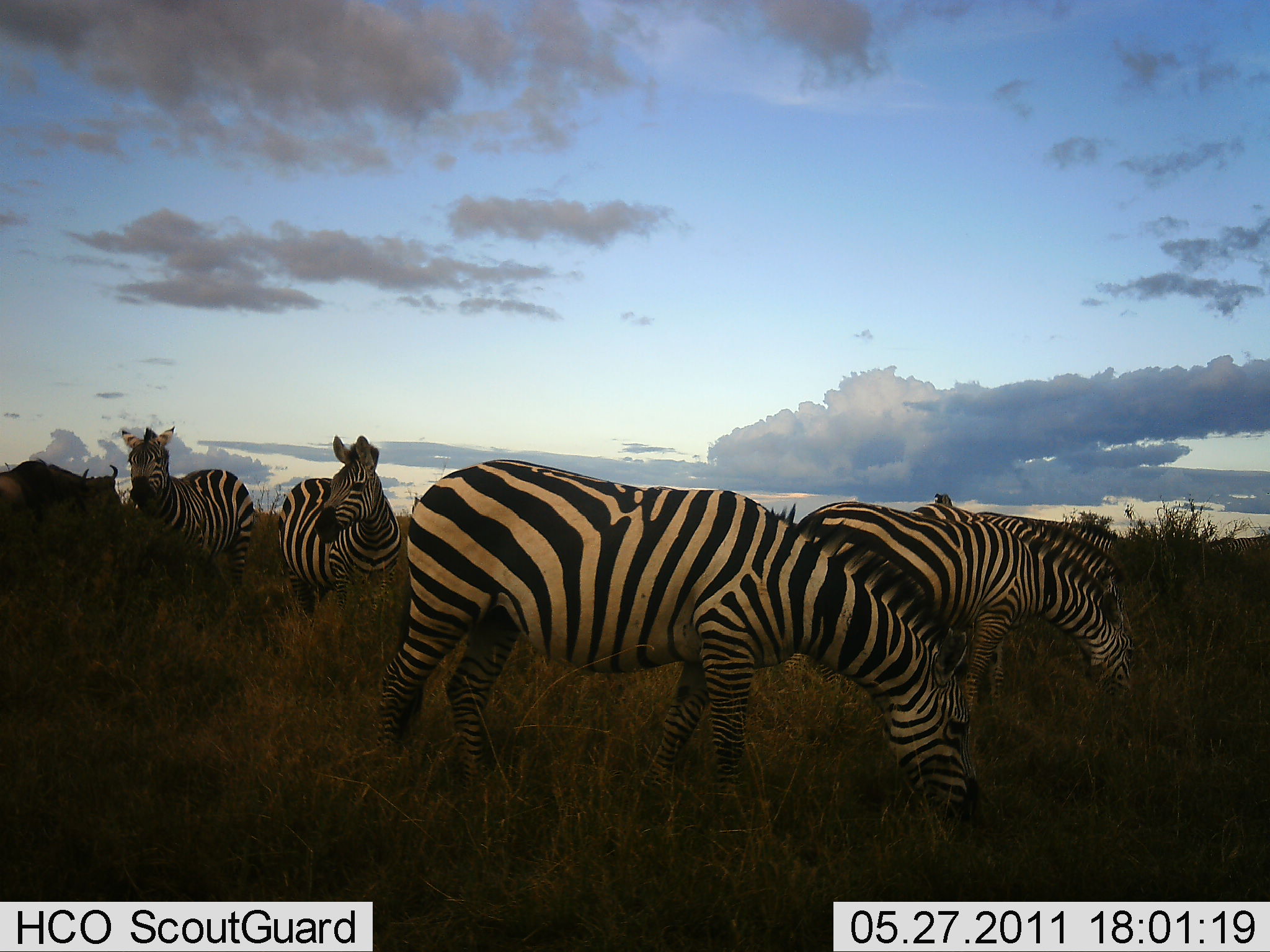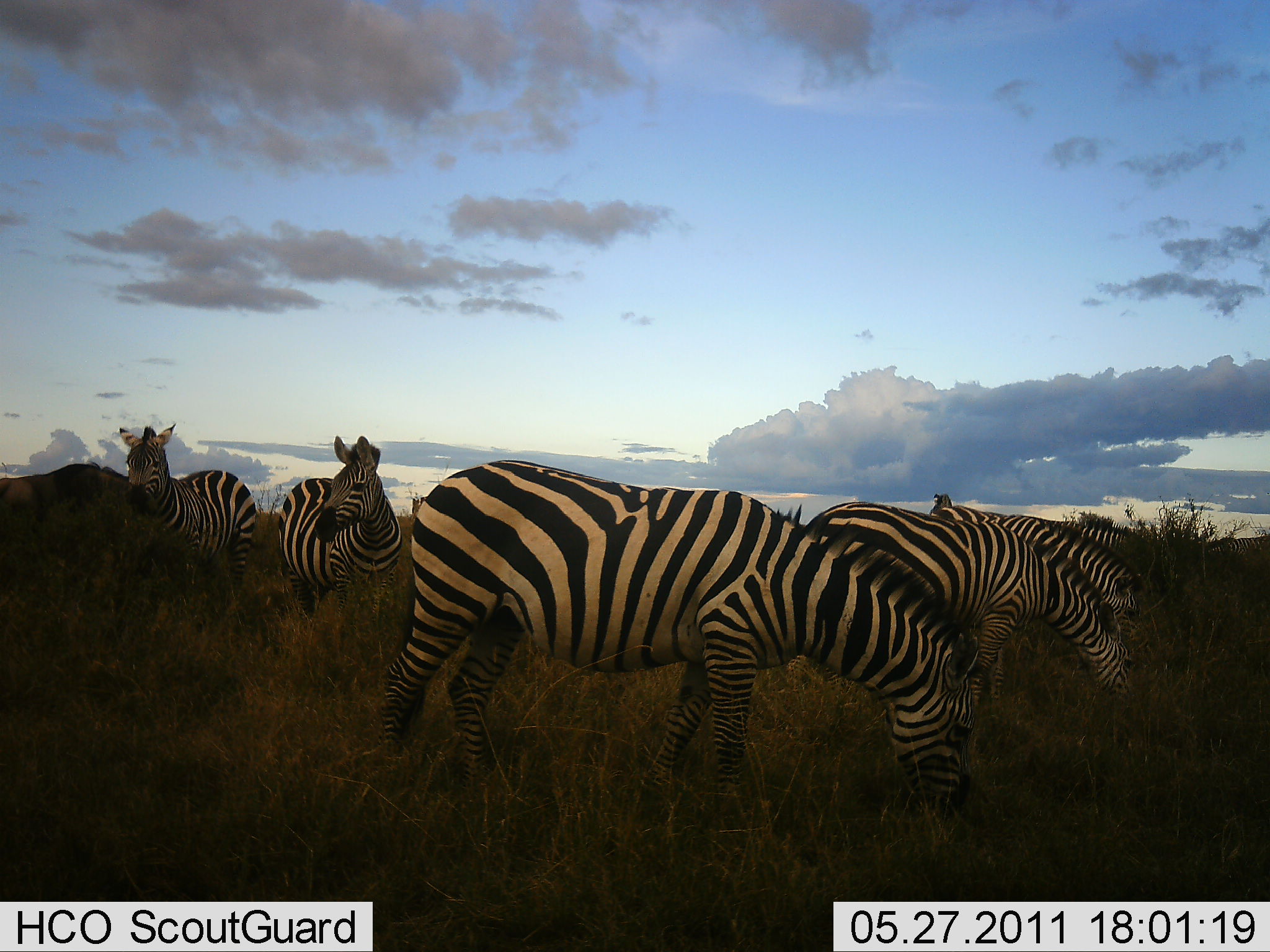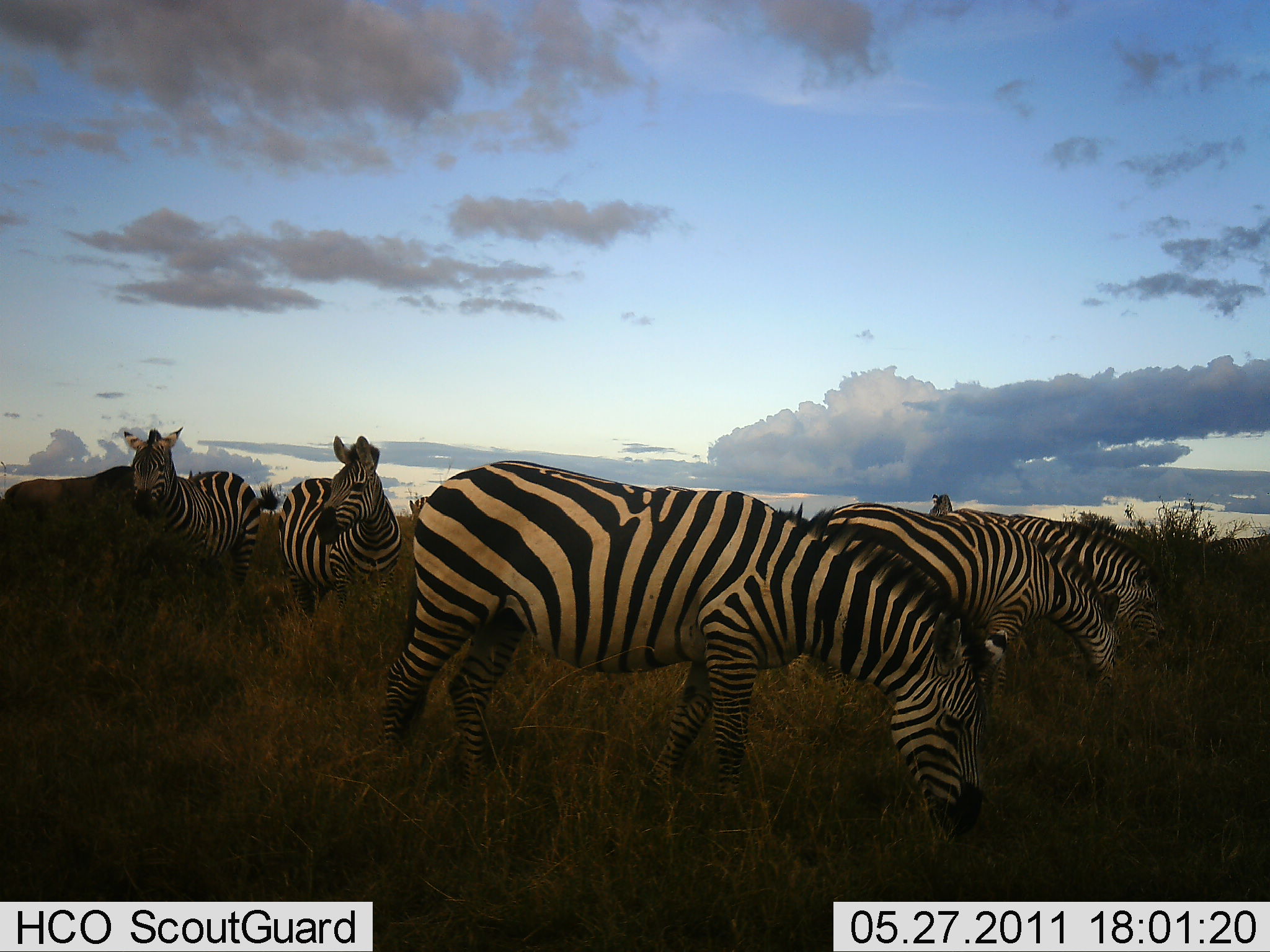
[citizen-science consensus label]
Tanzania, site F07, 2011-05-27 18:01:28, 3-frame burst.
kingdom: Animalia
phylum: Chordata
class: Mammalia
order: Artiodactyla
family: Bovidae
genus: Connochaetes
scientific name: Connochaetes taurinus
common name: blue wildebeest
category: wildebeest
Wildebeest (blue wildebeest) (Connochaetes taurinus), count 1. Behavior (volunteer vote fractions): standing 27%, resting 0%, moving 73%, interacting 0%. Young present (vote fraction): 0%. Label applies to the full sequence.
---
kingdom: Animalia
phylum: Chordata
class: Mammalia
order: Perissodactyla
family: Equidae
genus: Equus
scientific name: Equus quagga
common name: plains zebra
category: zebra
Zebra (plains zebra) (Equus quagga), count 6. Behavior (volunteer vote fractions): standing 62%, resting 6%, moving 0%, interacting 0%. Young present (vote fraction): 0%. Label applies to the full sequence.